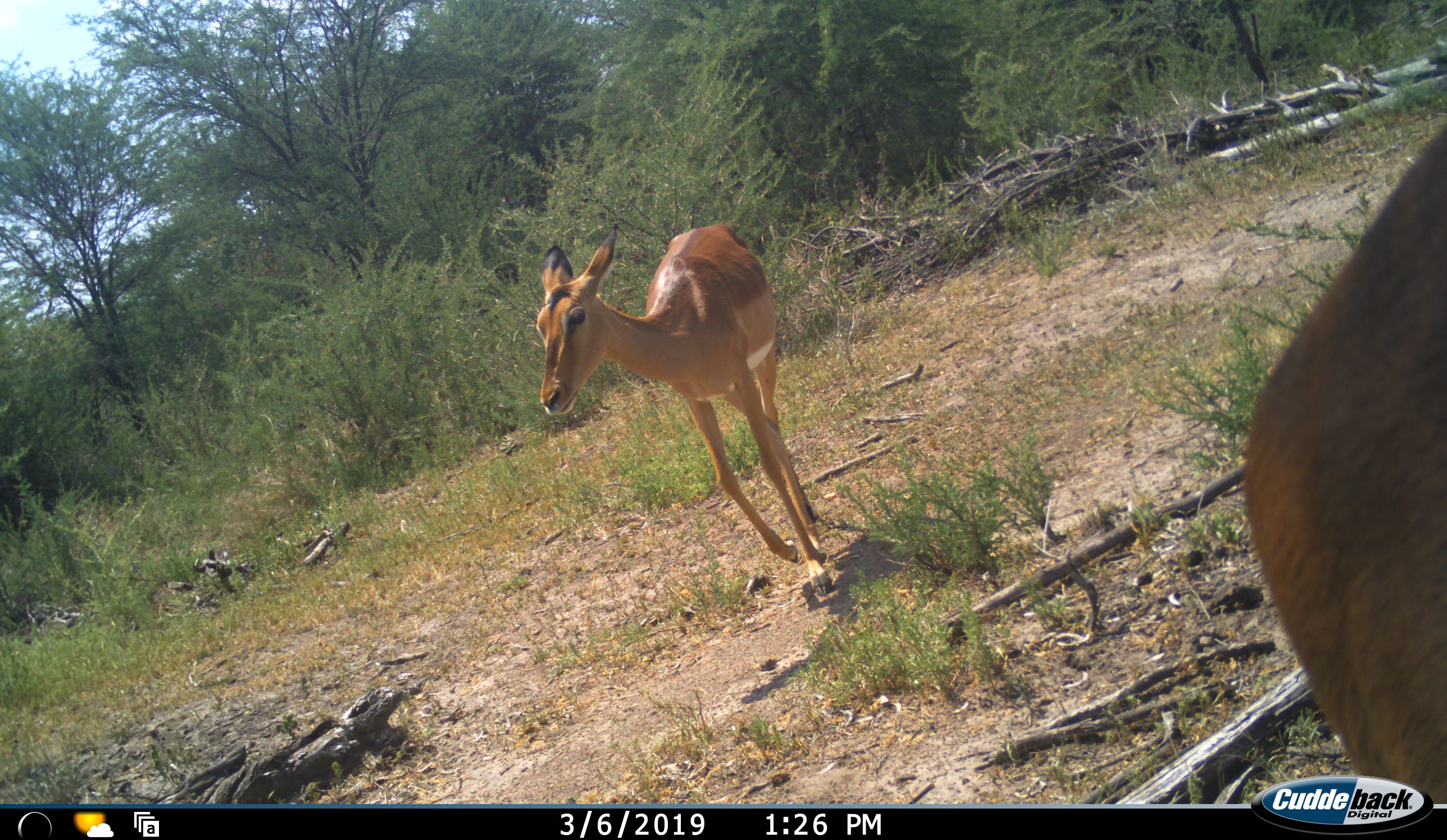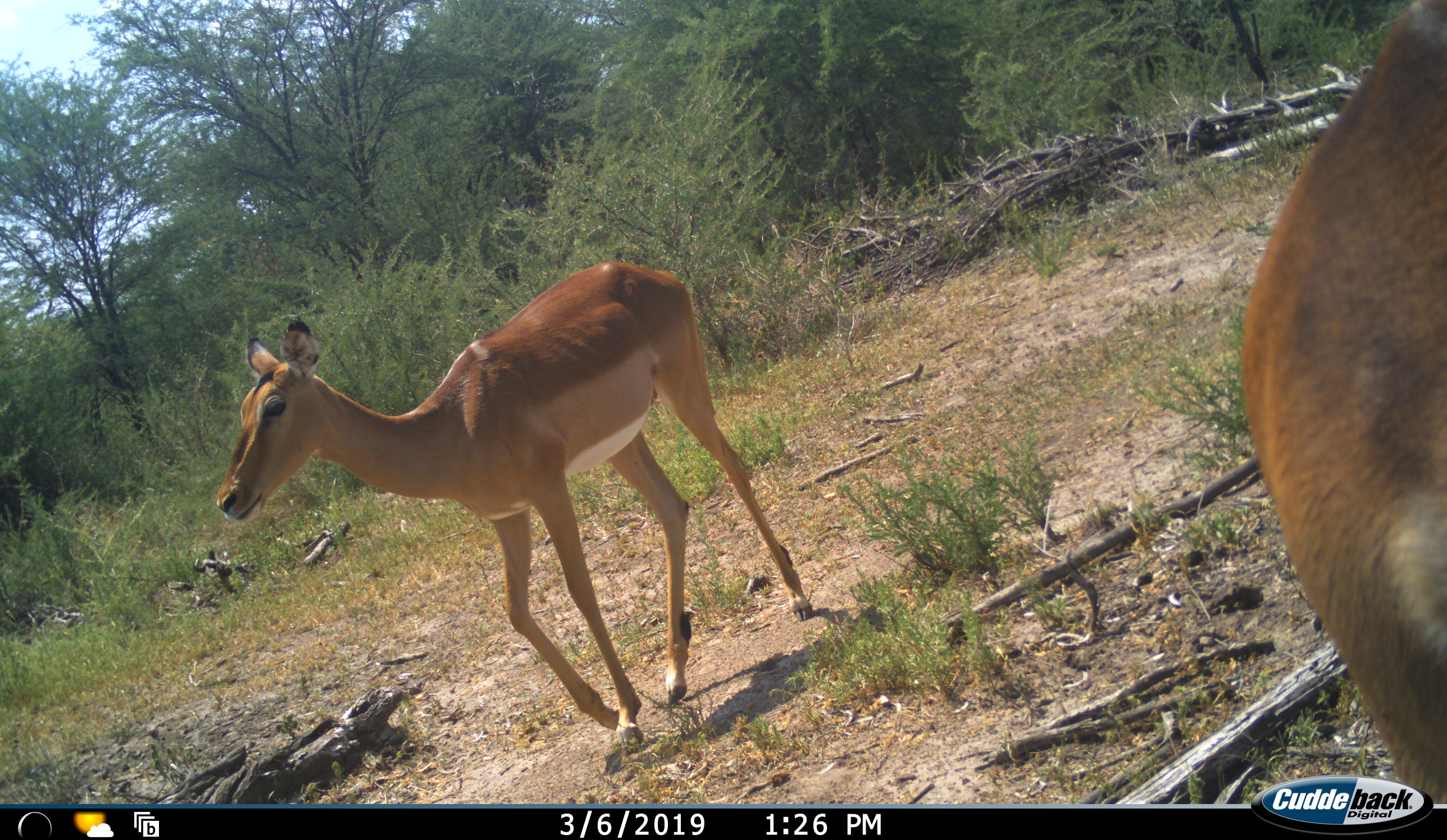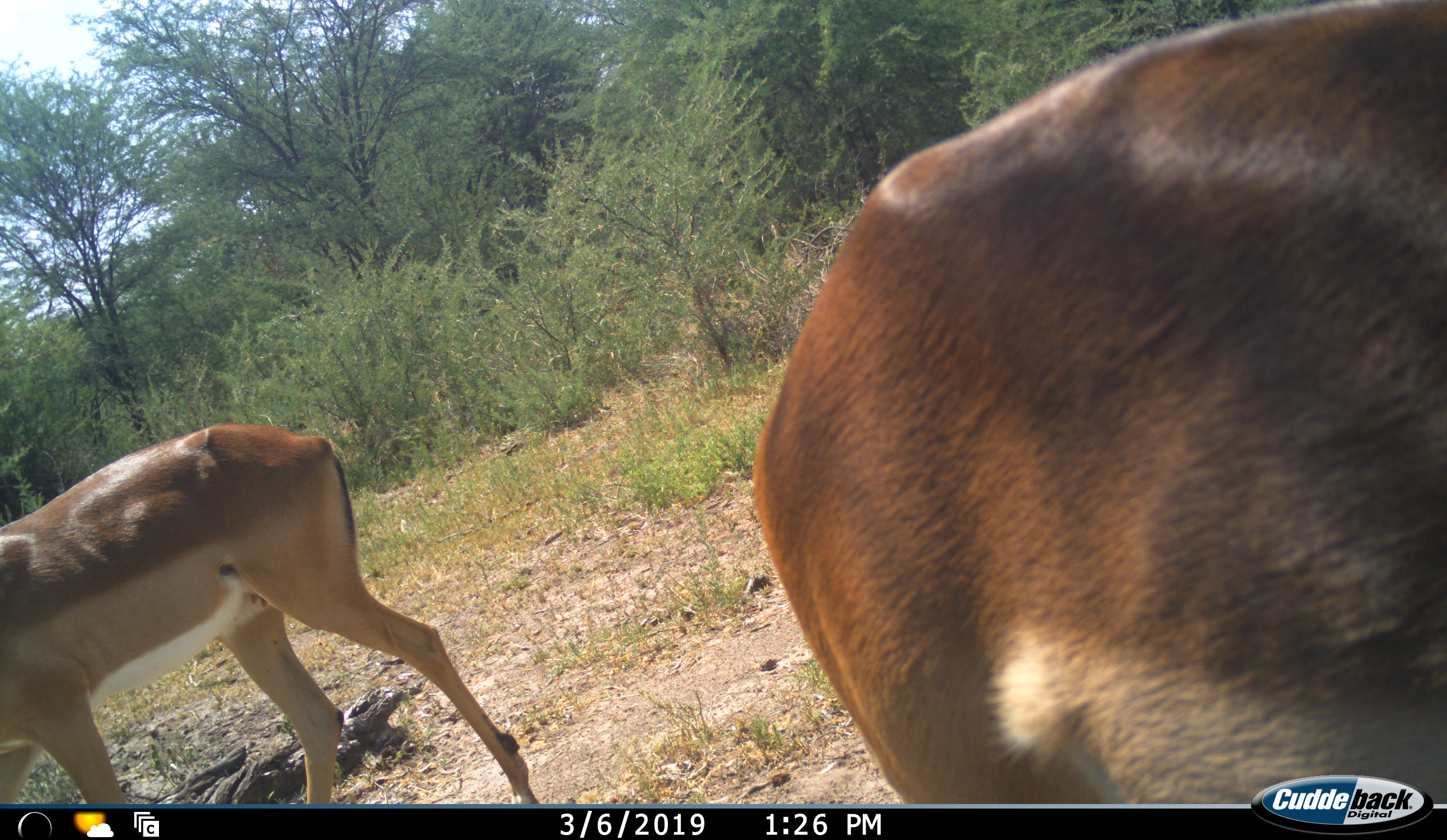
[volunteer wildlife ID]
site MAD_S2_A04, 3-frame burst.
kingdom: Animalia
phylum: Chordata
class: Mammalia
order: Artiodactyla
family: Bovidae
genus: Aepyceros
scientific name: Aepyceros melampus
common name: impala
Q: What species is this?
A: Impala (Aepyceros melampus).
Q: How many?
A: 2.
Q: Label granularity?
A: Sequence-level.